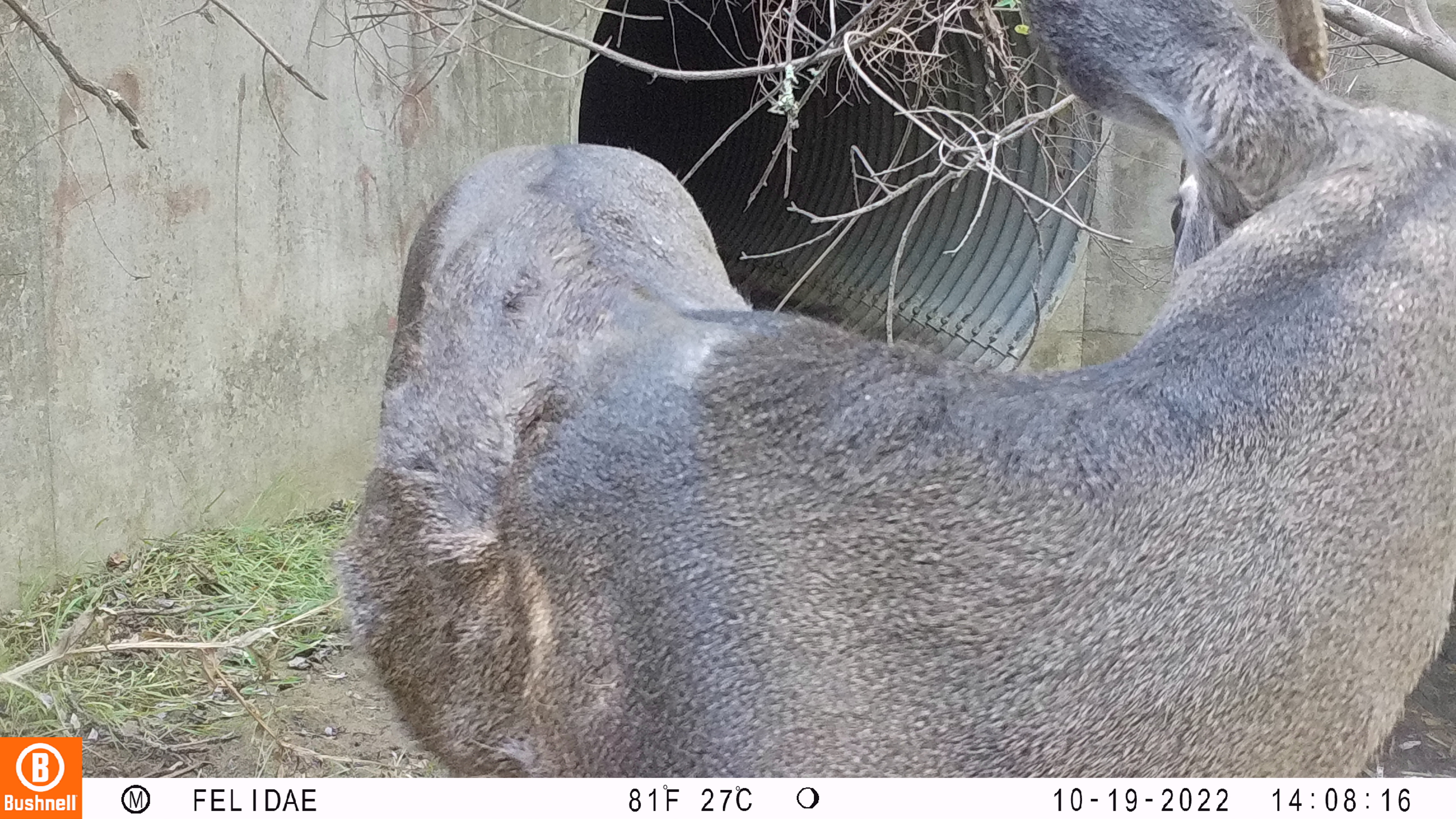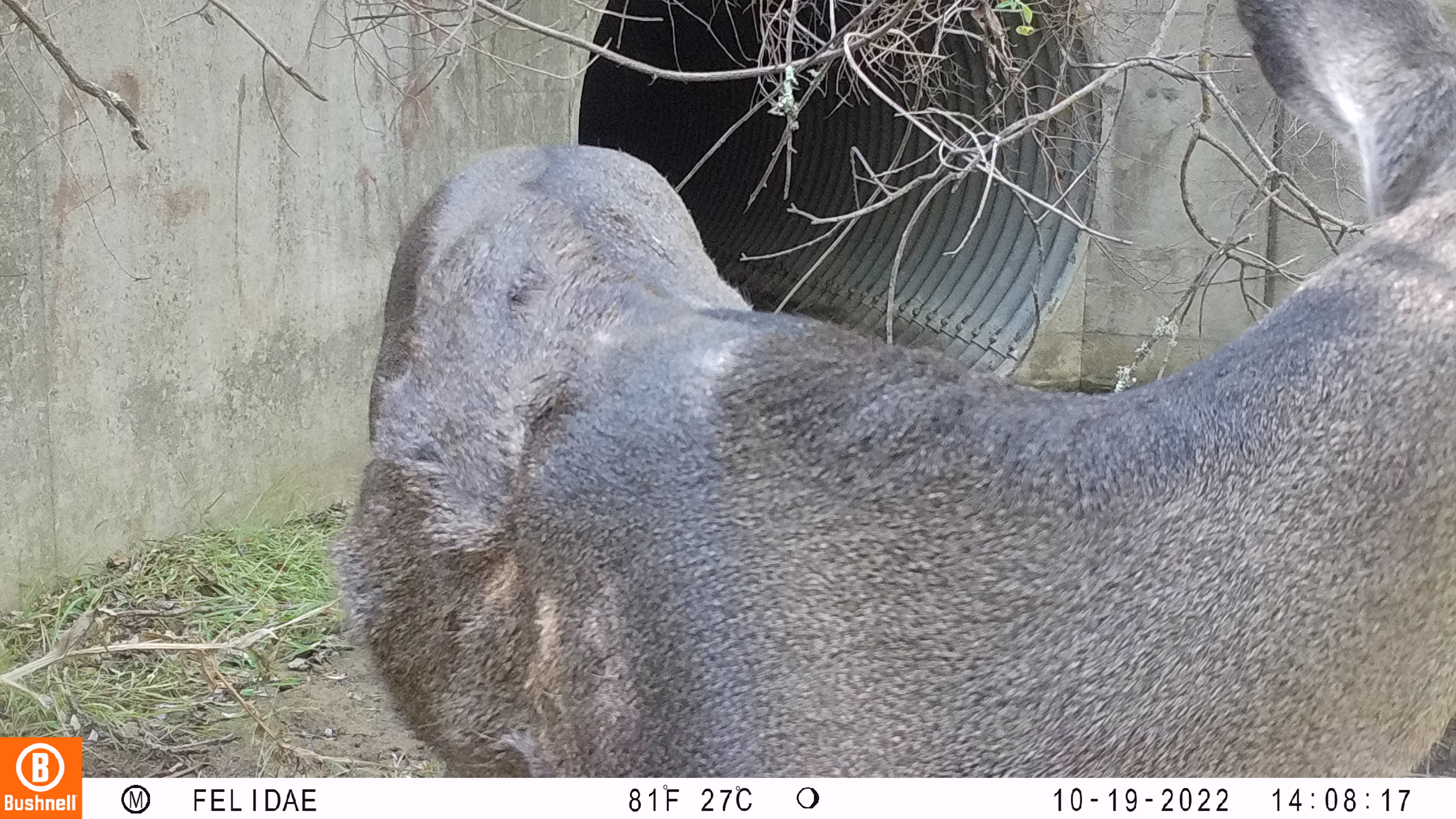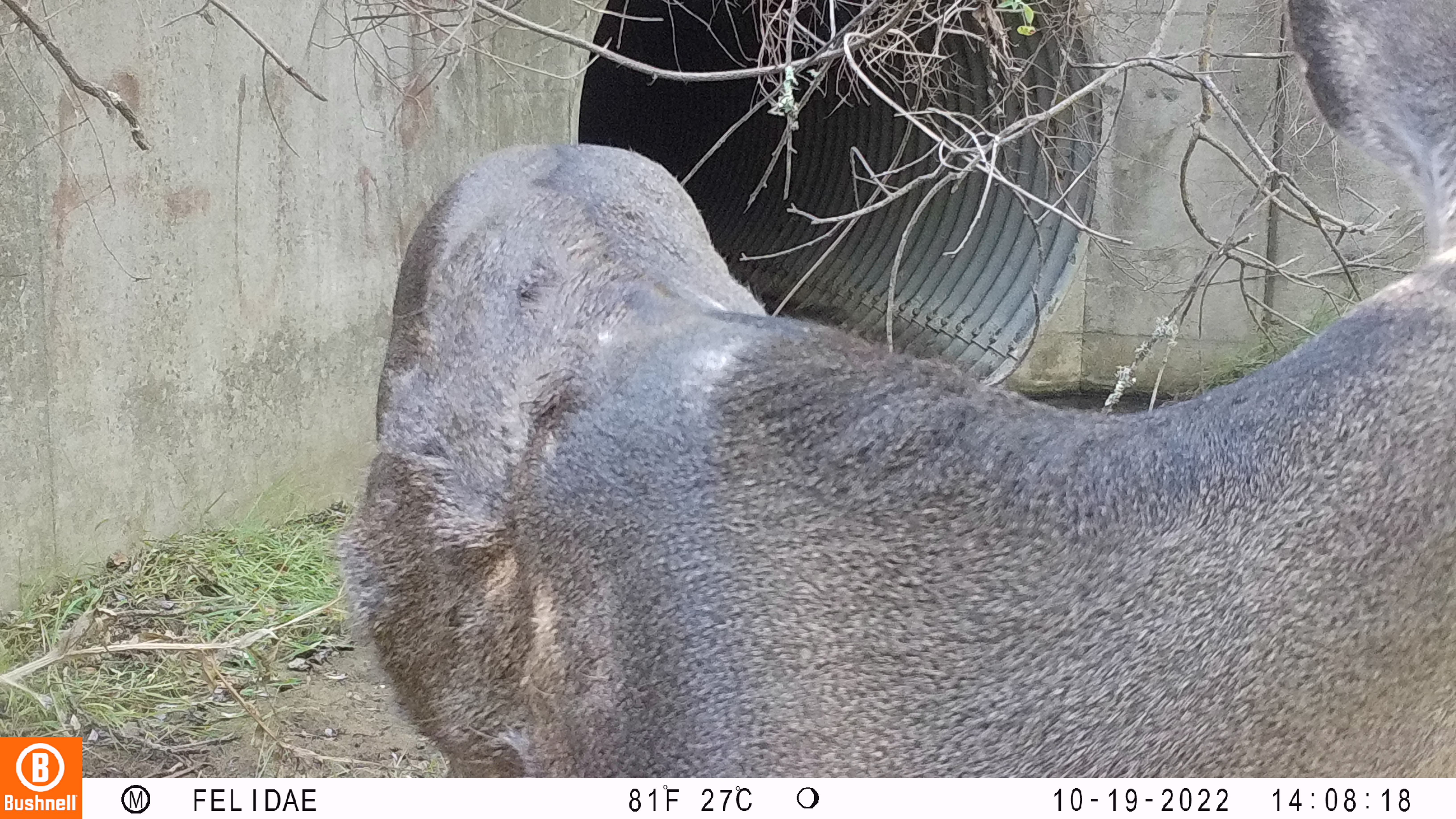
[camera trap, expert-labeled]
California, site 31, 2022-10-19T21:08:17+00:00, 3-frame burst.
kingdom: Animalia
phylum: Chordata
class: Mammalia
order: Artiodactyla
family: Cervidae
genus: Odocoileus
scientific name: Odocoileus hemionus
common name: mule deer